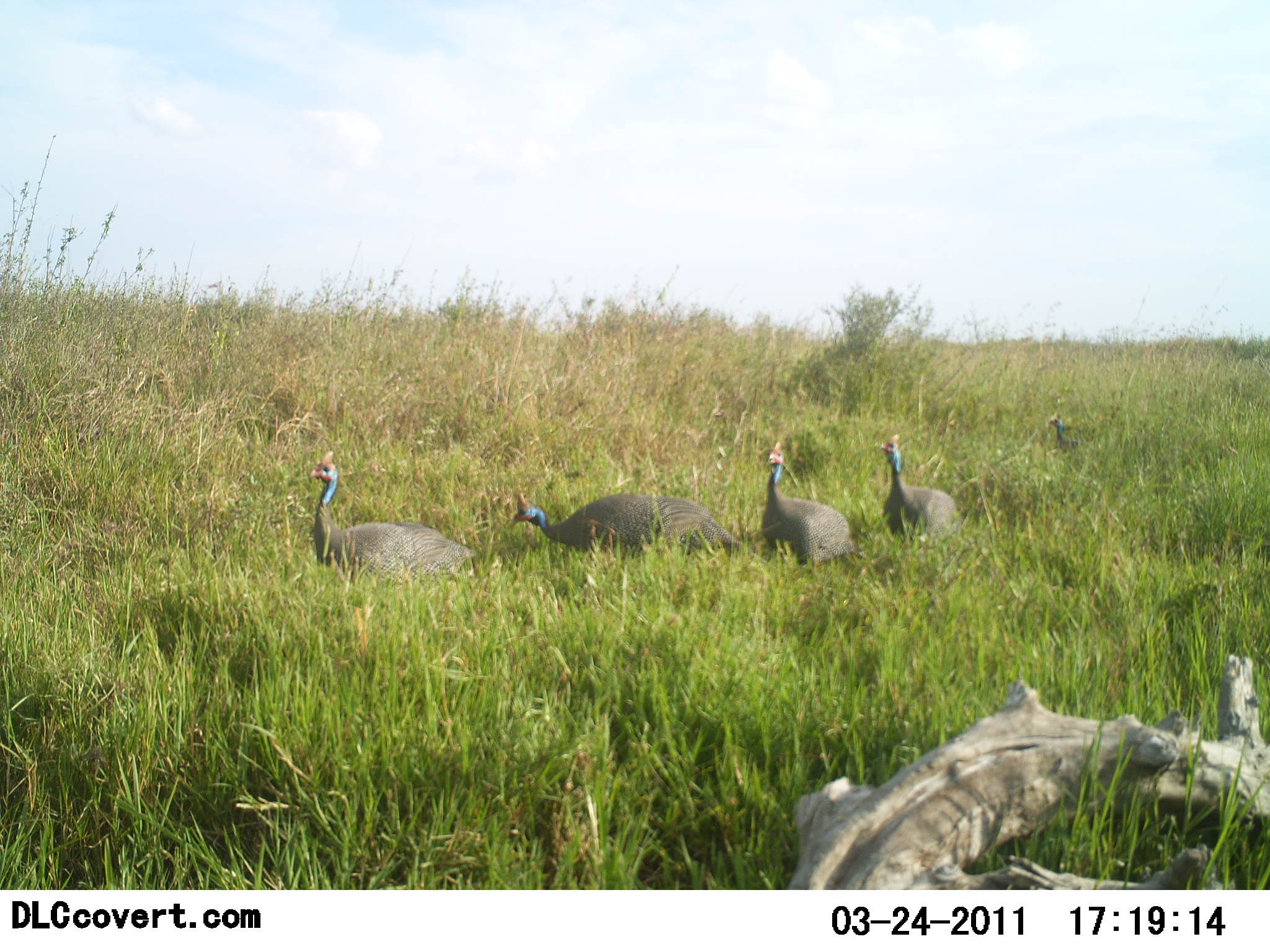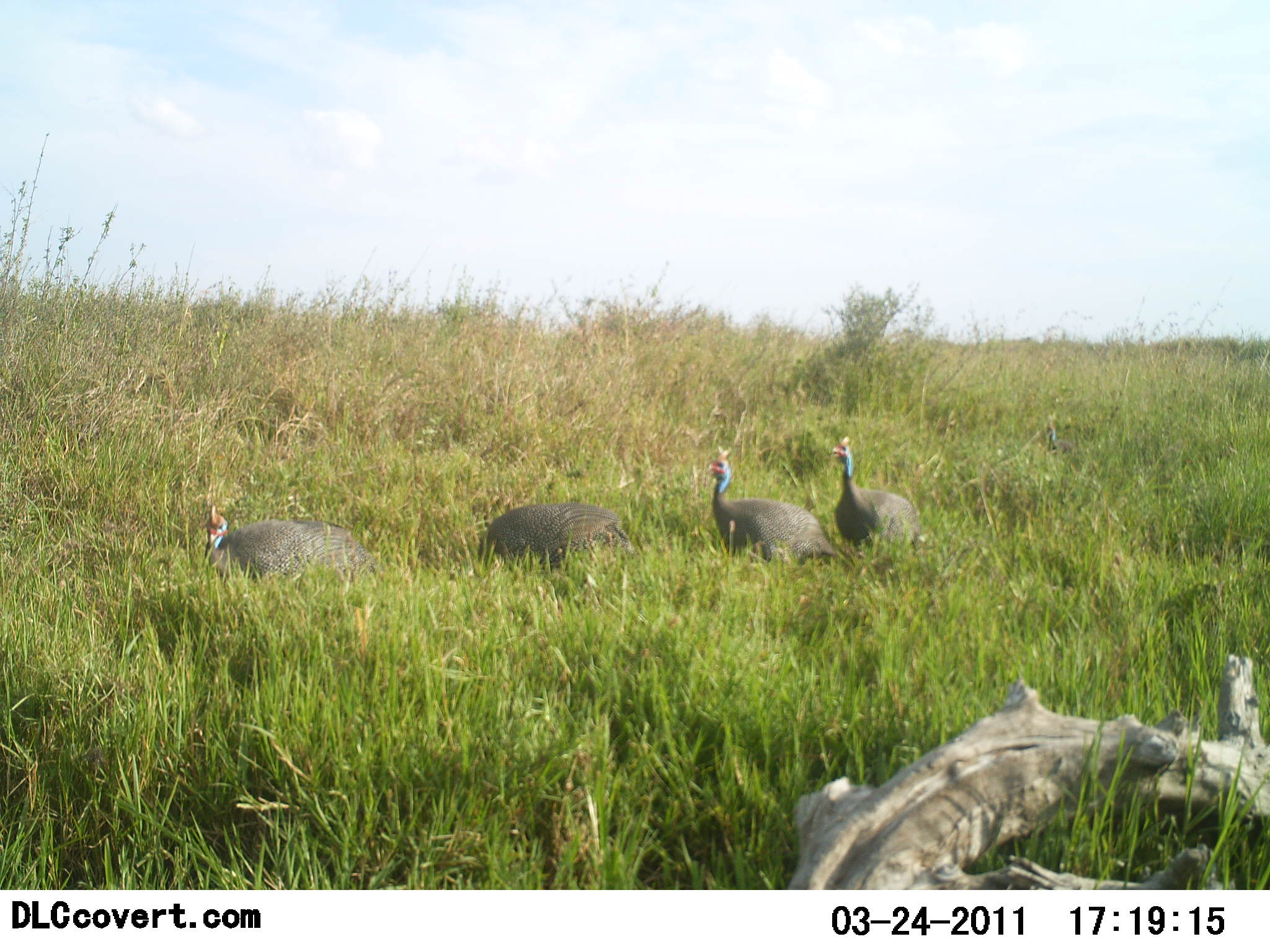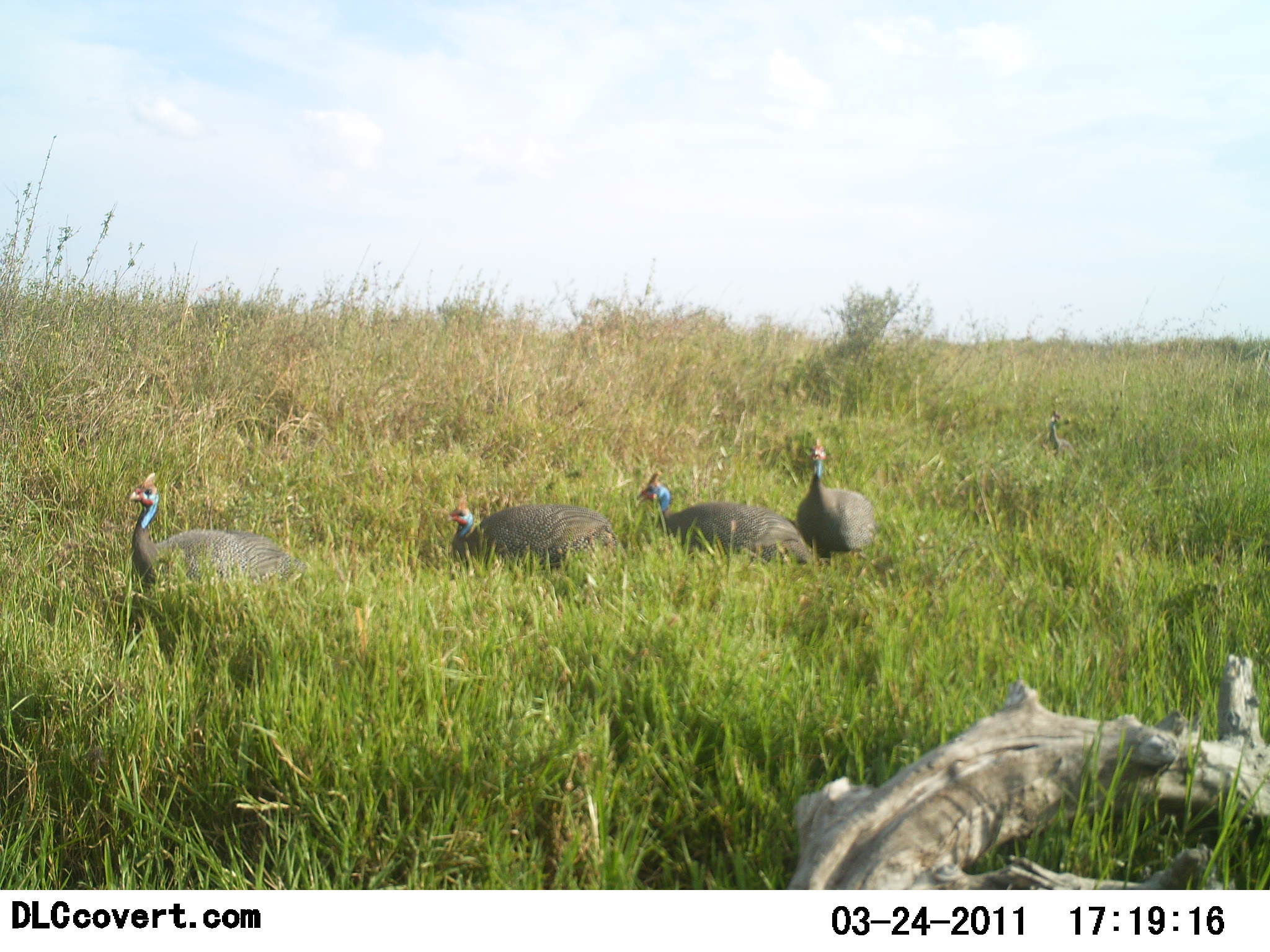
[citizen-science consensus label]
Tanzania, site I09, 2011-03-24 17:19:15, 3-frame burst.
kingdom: Animalia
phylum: Chordata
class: Aves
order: Galliformes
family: Numididae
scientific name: Numididae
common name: guinea fowl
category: guineafowl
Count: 5.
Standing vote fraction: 27%.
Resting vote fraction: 0%.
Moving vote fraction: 100%.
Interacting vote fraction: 9%.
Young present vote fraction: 0%.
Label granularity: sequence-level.